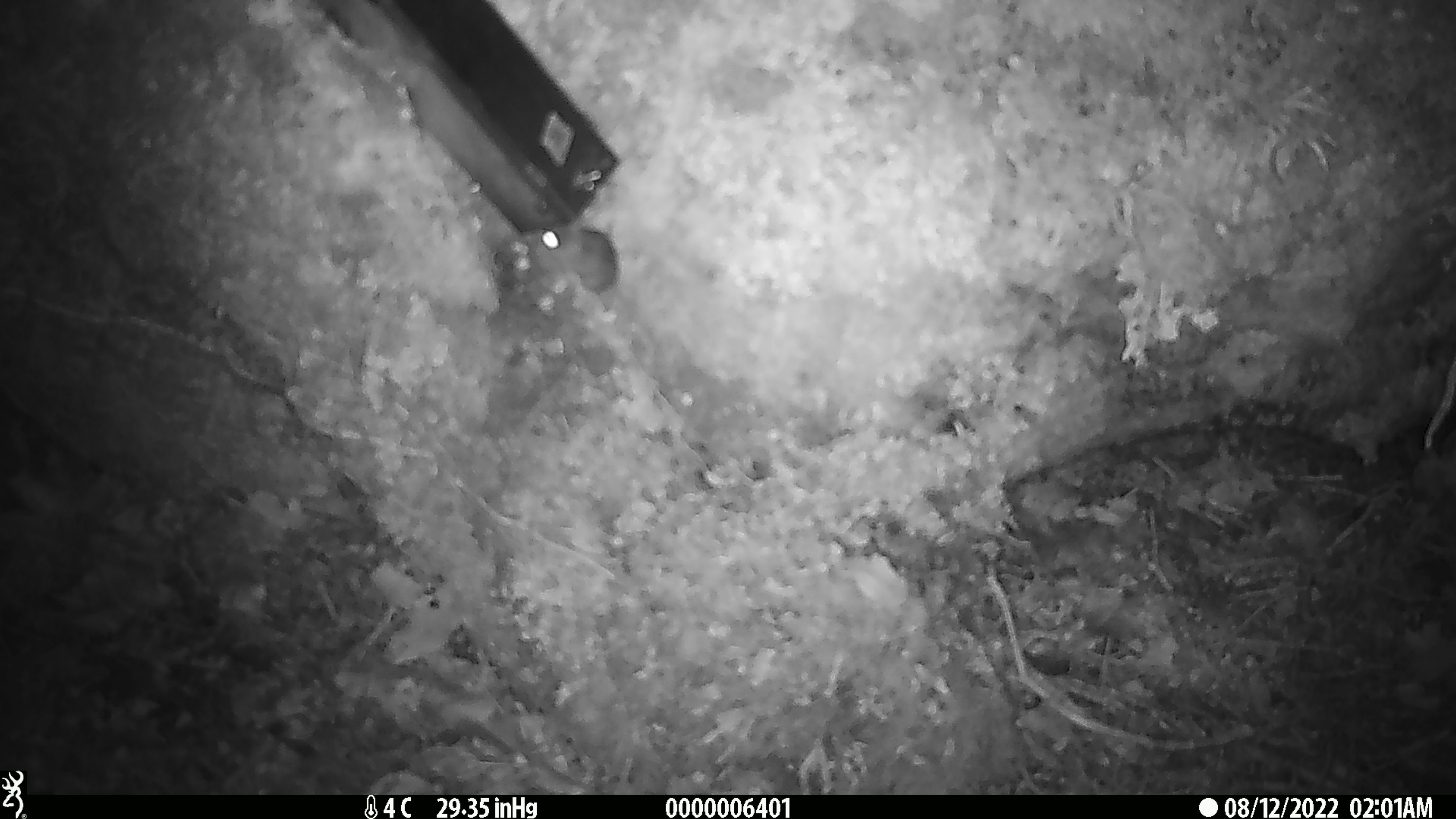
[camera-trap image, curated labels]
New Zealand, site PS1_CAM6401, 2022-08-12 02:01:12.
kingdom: Animalia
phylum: Chordata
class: Mammalia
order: Rodentia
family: Muridae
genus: Mus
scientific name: Mus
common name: mouse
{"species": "mouse (Mus)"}